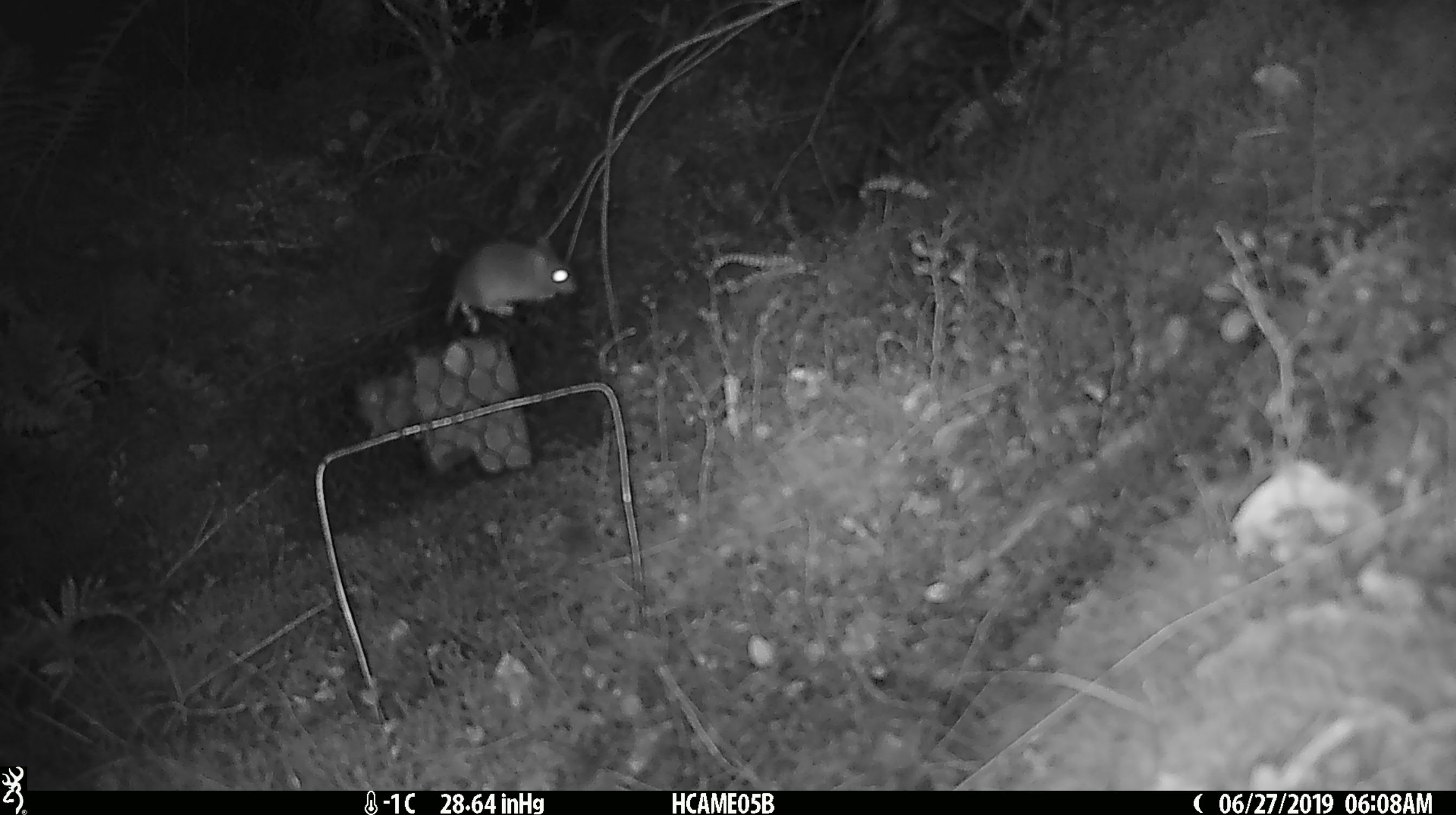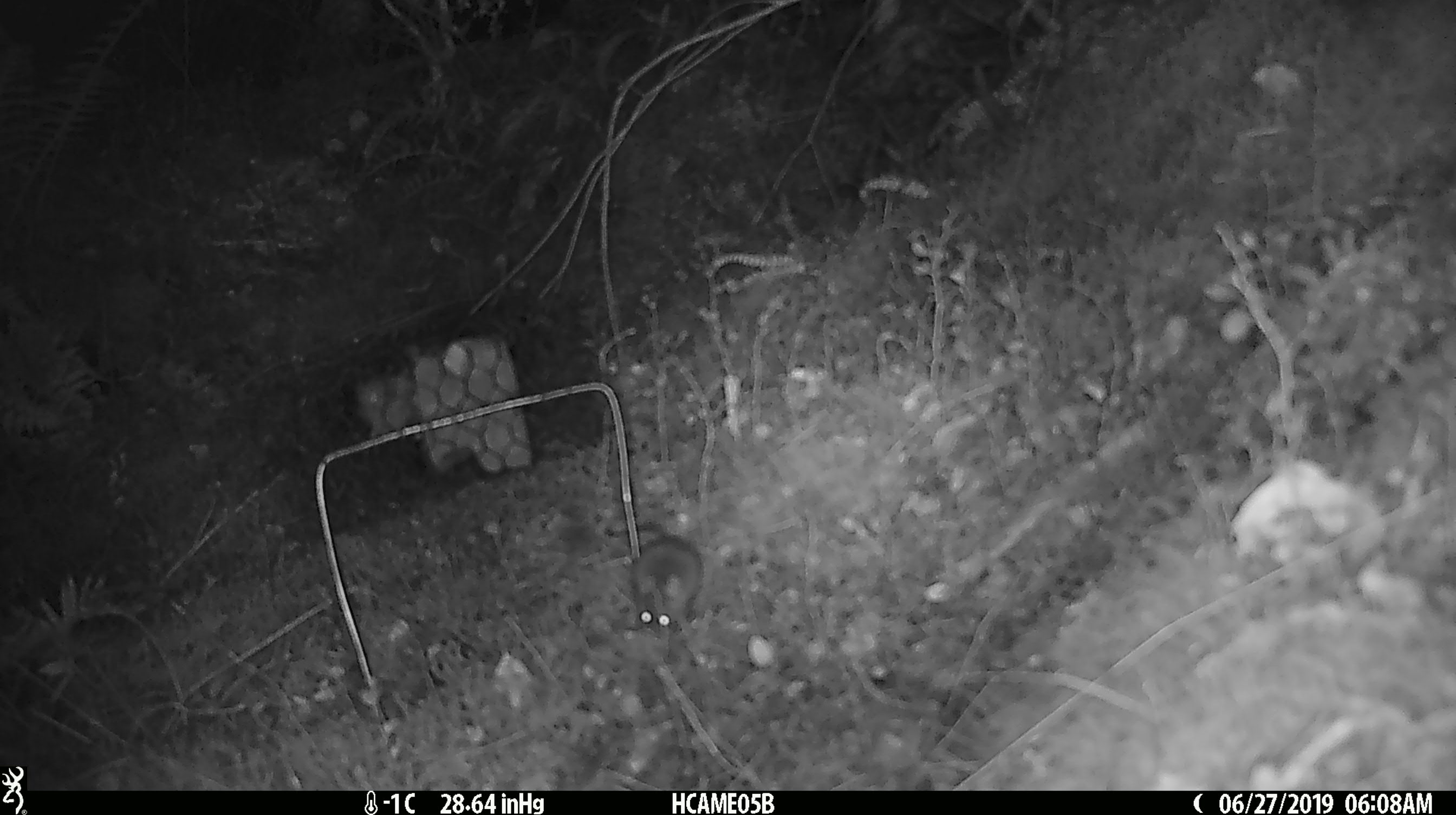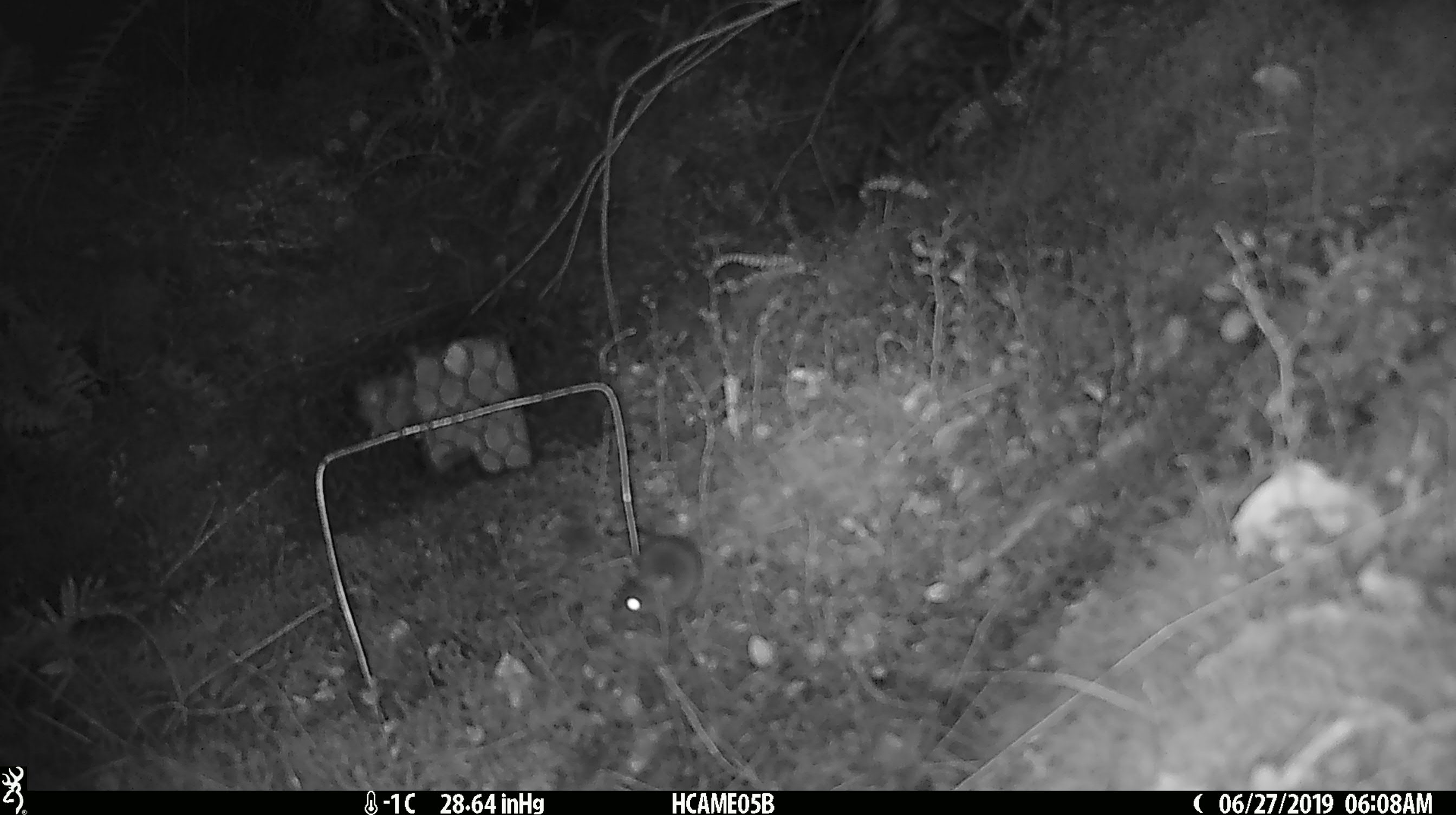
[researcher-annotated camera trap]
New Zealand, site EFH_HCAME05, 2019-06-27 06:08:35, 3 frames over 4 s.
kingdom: Animalia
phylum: Chordata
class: Mammalia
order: Rodentia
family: Muridae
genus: Mus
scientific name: Mus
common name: mouse